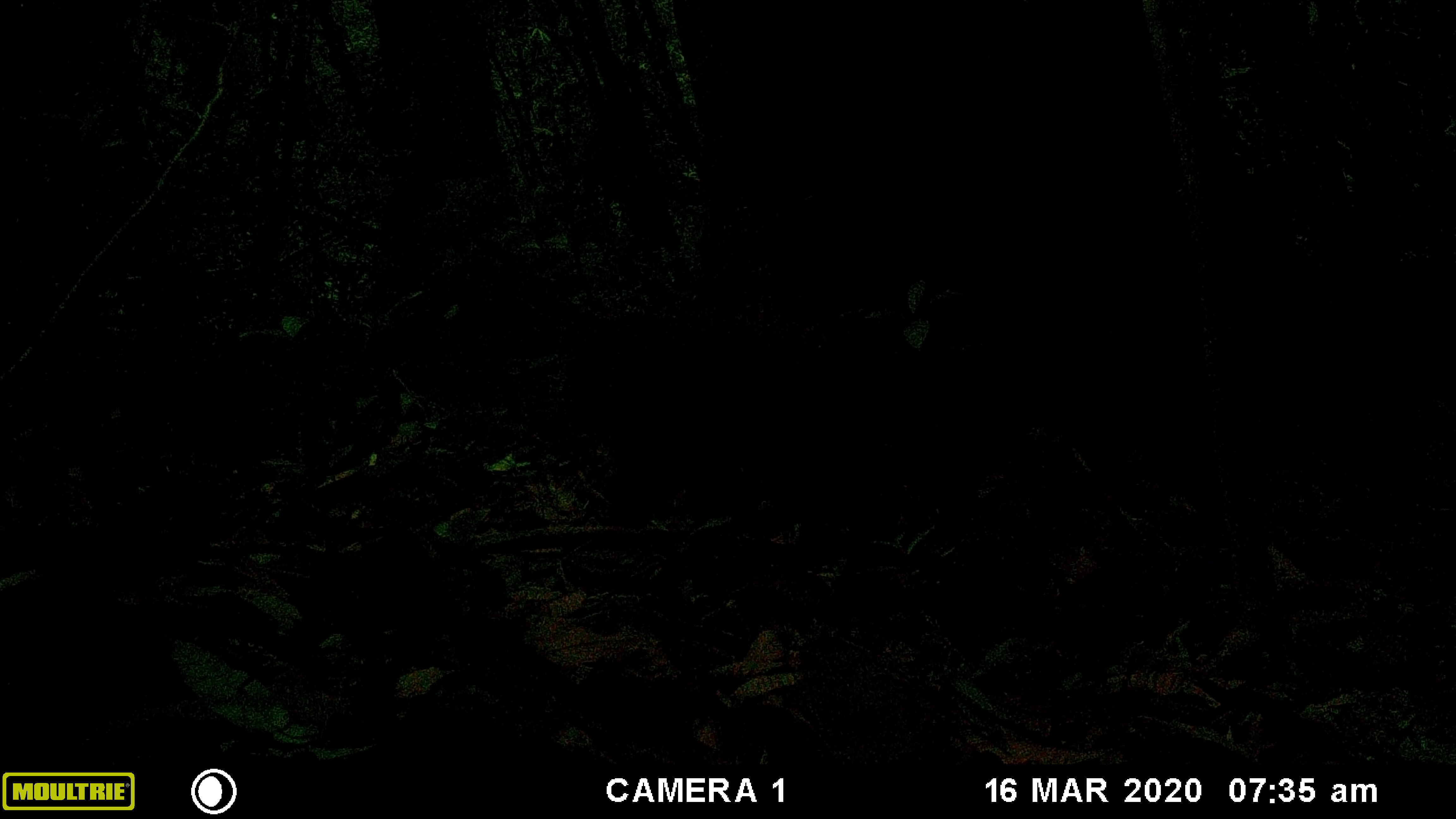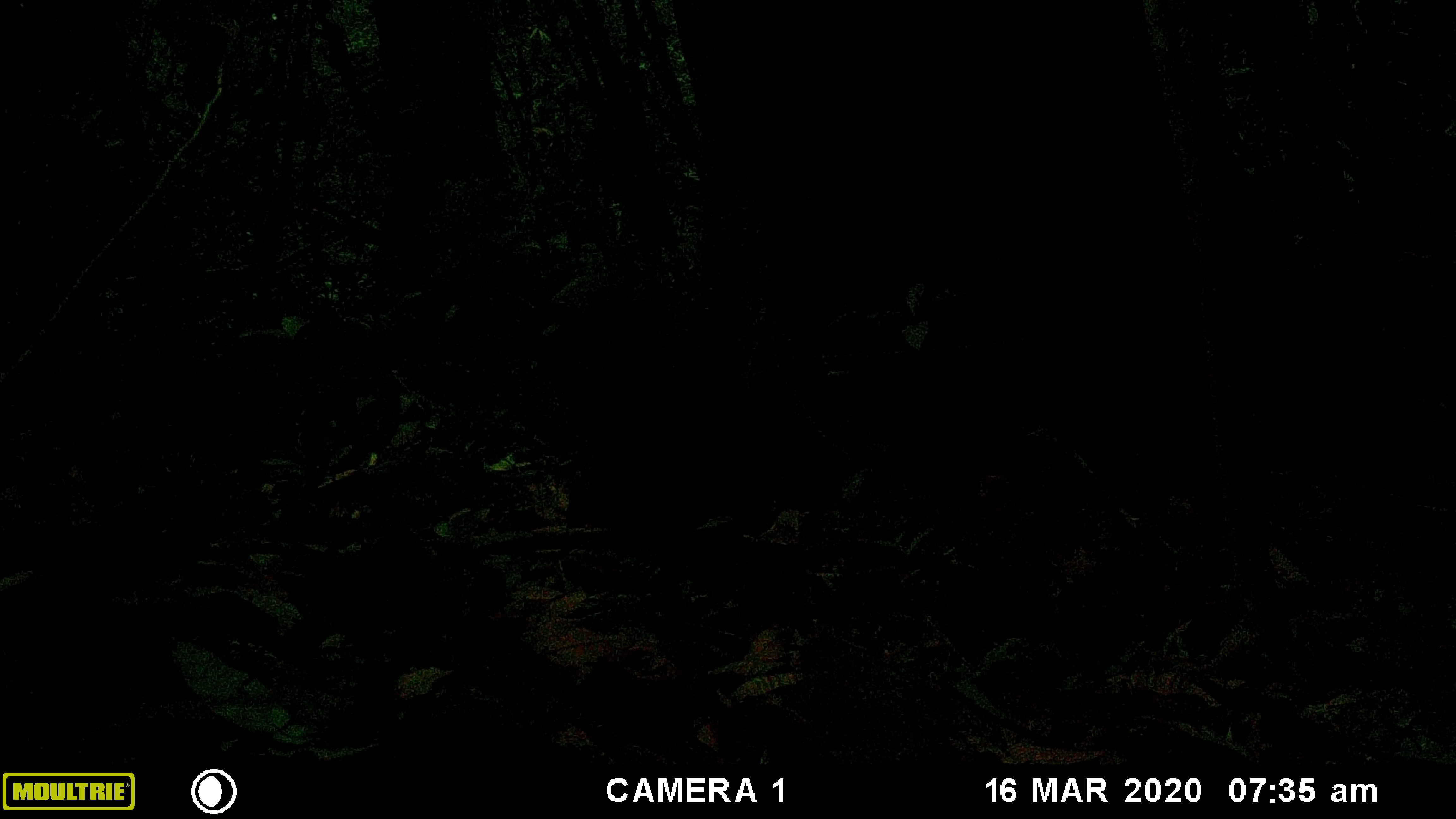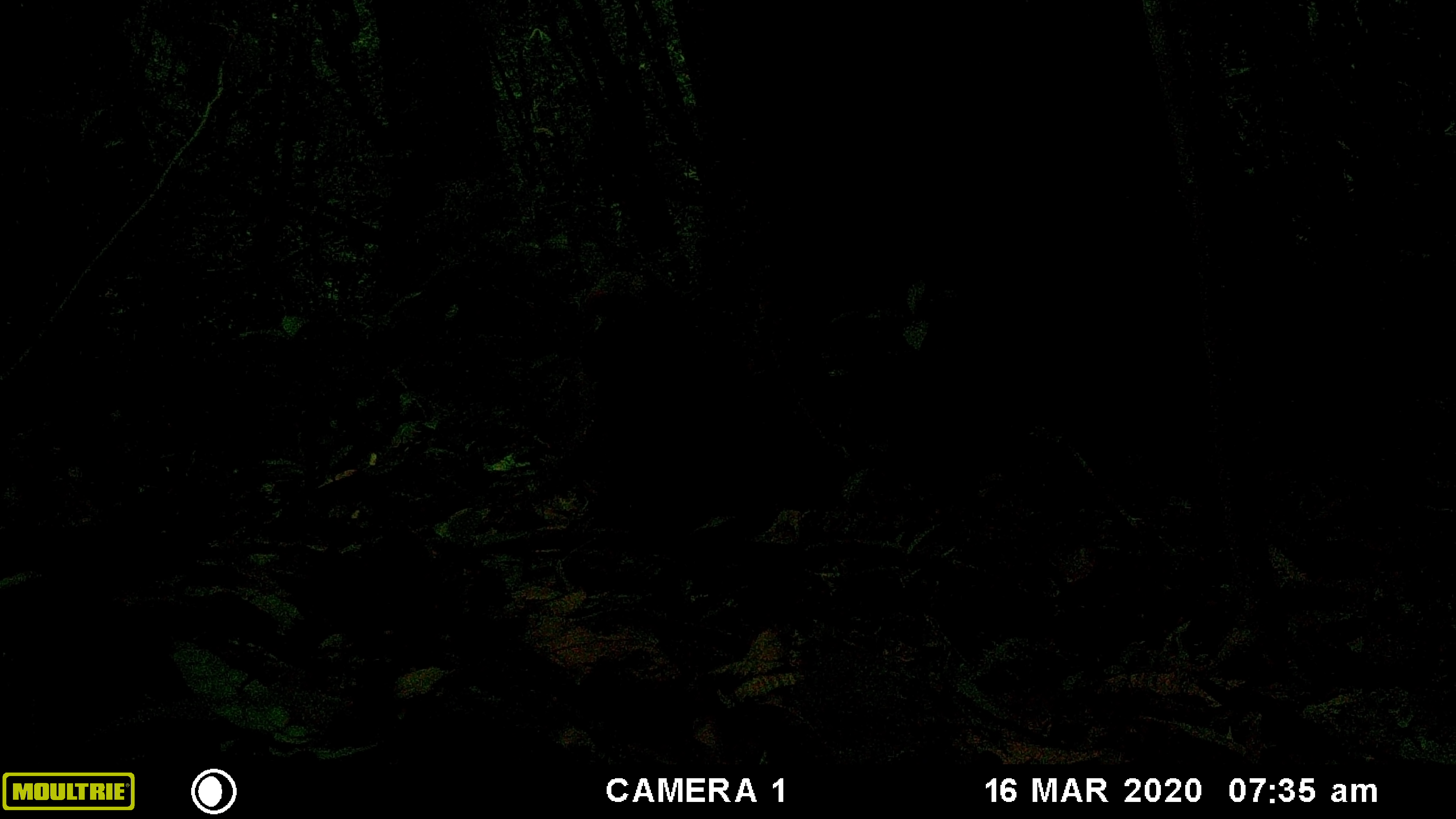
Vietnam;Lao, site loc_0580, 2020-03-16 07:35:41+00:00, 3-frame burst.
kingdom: Animalia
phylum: Chordata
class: Mammalia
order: Primates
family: Cercopithecidae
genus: Macaca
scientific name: Macaca arctoides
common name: stump-tailed macaque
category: stump tailed macaque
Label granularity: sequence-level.